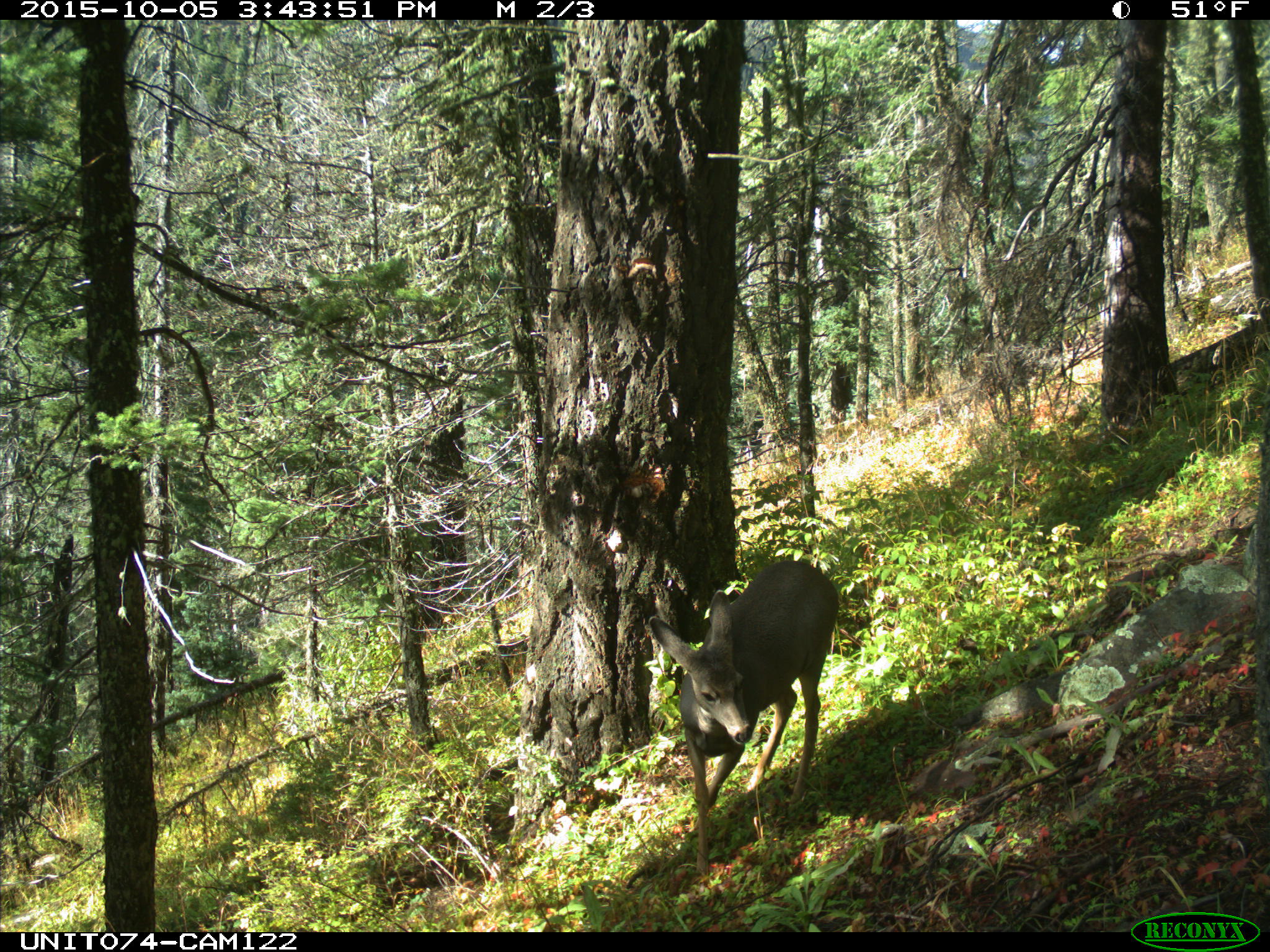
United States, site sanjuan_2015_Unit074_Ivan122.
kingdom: Animalia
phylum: Chordata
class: Mammalia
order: Artiodactyla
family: Cervidae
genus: Odocoileus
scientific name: Odocoileus hemionus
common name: mule deer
Odocoileus hemionus (mule deer).